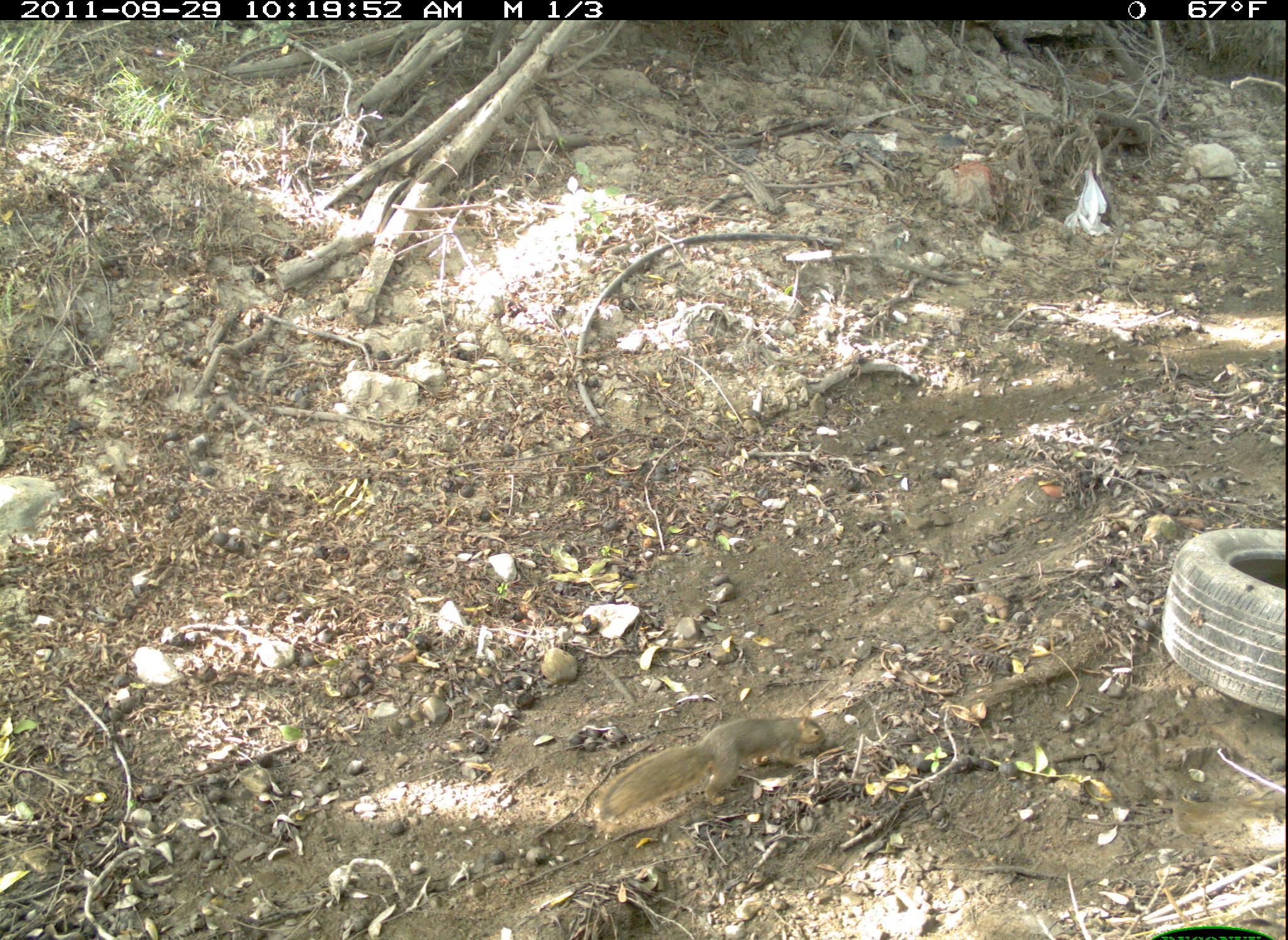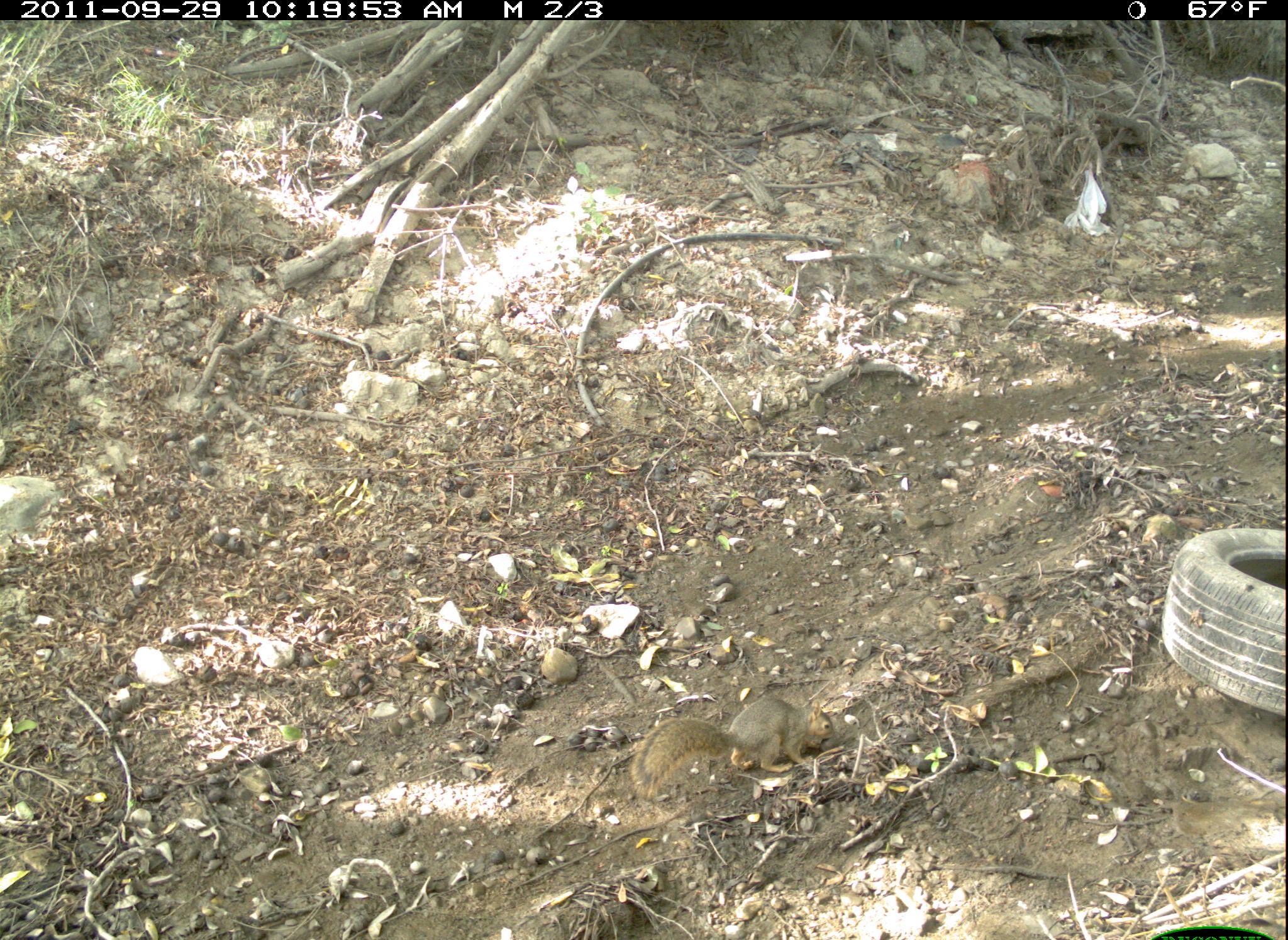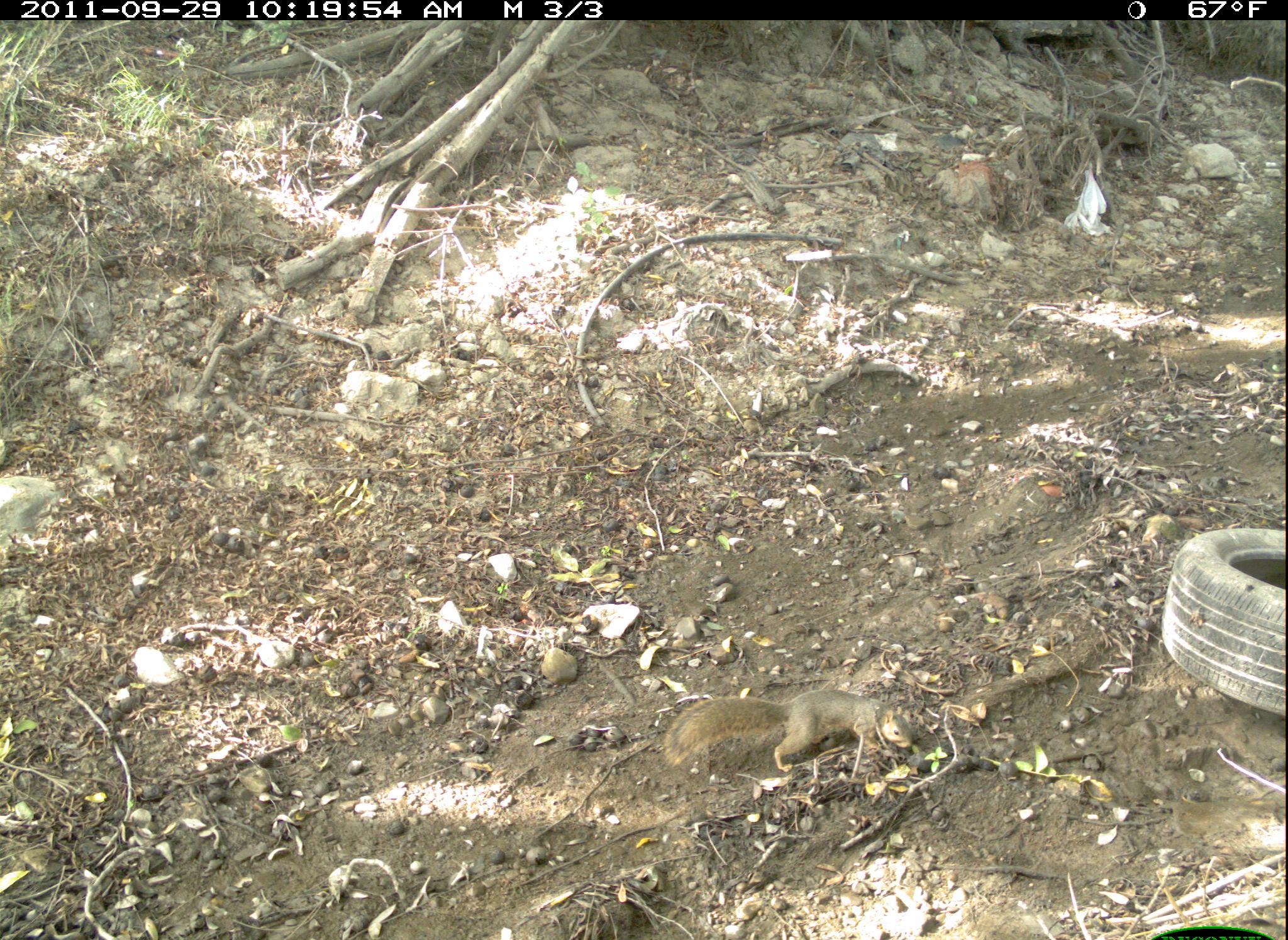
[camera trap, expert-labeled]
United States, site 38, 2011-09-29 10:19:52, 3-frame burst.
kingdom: Animalia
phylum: Chordata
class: Mammalia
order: Rodentia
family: Sciuridae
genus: Sciurus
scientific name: Sciurus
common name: squirrel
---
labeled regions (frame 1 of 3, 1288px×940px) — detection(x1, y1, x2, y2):
squirrel: detection(576, 699, 836, 833)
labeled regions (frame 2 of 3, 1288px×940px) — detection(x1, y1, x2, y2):
squirrel: detection(620, 688, 840, 809)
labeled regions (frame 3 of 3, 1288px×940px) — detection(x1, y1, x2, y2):
squirrel: detection(642, 670, 926, 784)